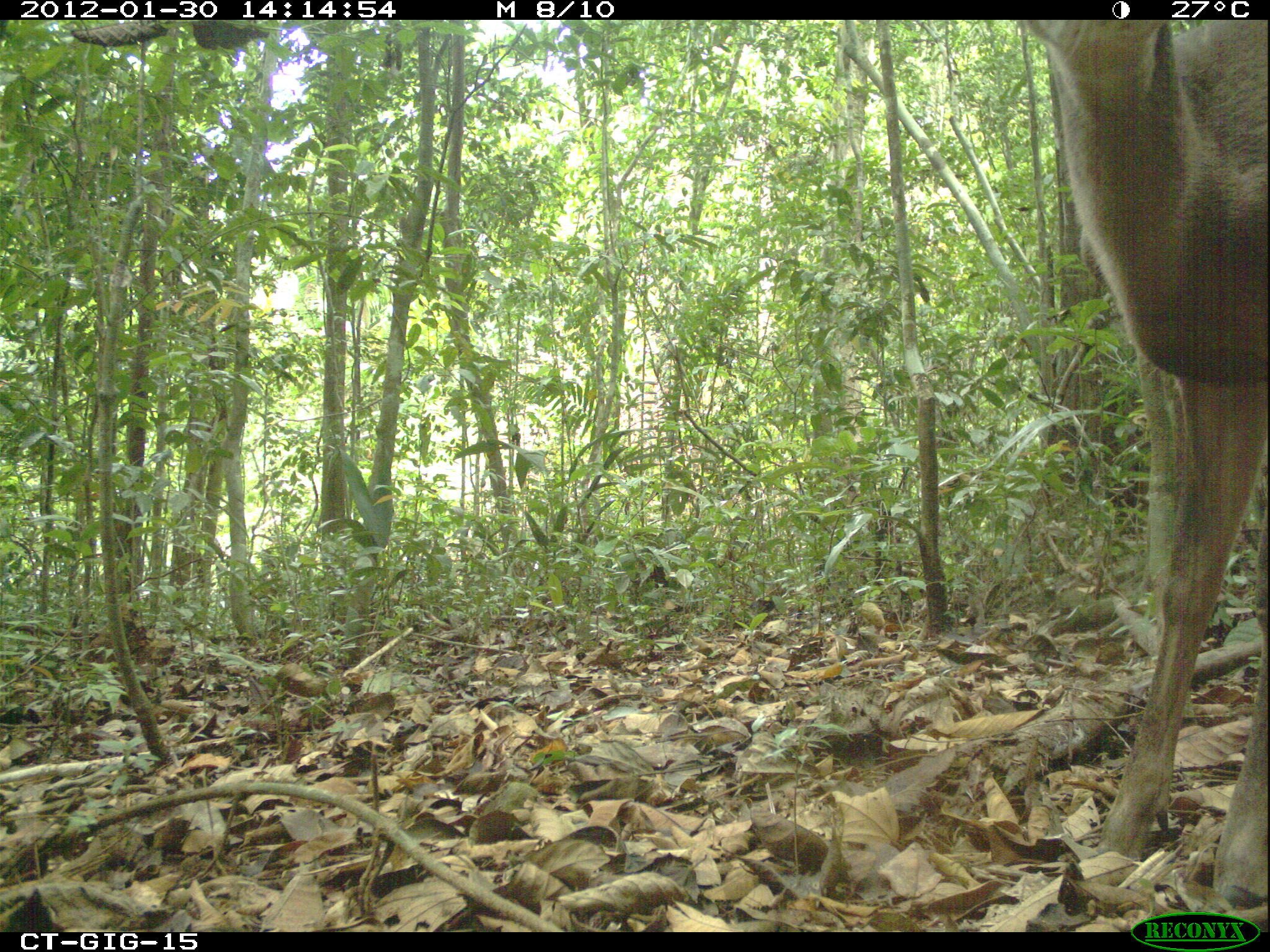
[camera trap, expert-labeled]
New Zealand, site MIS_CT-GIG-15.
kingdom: Animalia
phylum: Chordata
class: Mammalia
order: Artiodactyla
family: Cervidae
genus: Odocoileus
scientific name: Odocoileus virginianus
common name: white-tailed deer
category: white tailed deer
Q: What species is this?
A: White tailed deer (white-tailed deer) (Odocoileus virginianus).